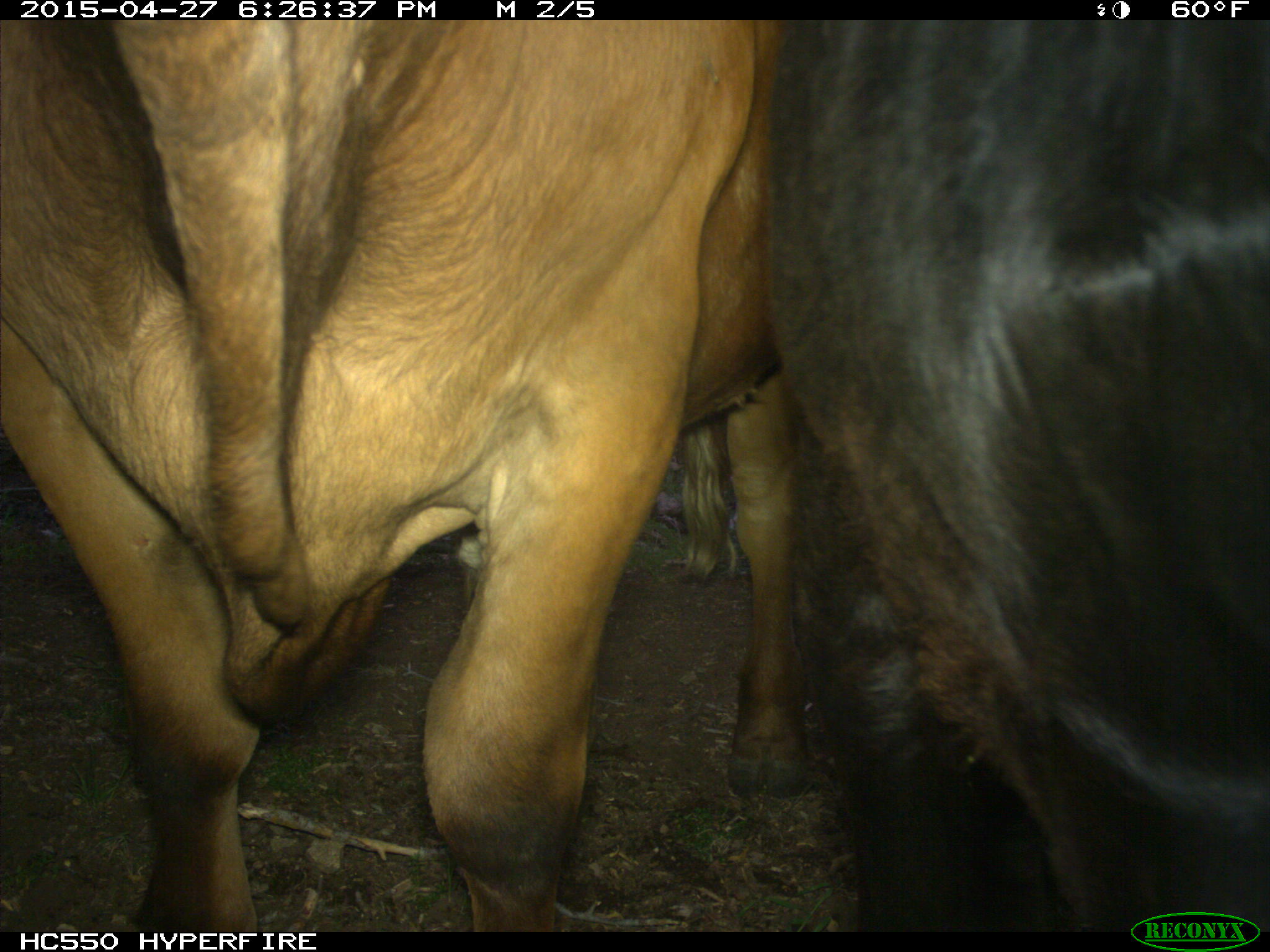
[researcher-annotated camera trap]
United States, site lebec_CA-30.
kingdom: Animalia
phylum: Chordata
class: Mammalia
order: Artiodactyla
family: Bovidae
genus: Bos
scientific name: Bos taurus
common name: domestic cow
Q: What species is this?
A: Bos taurus (domestic cow).